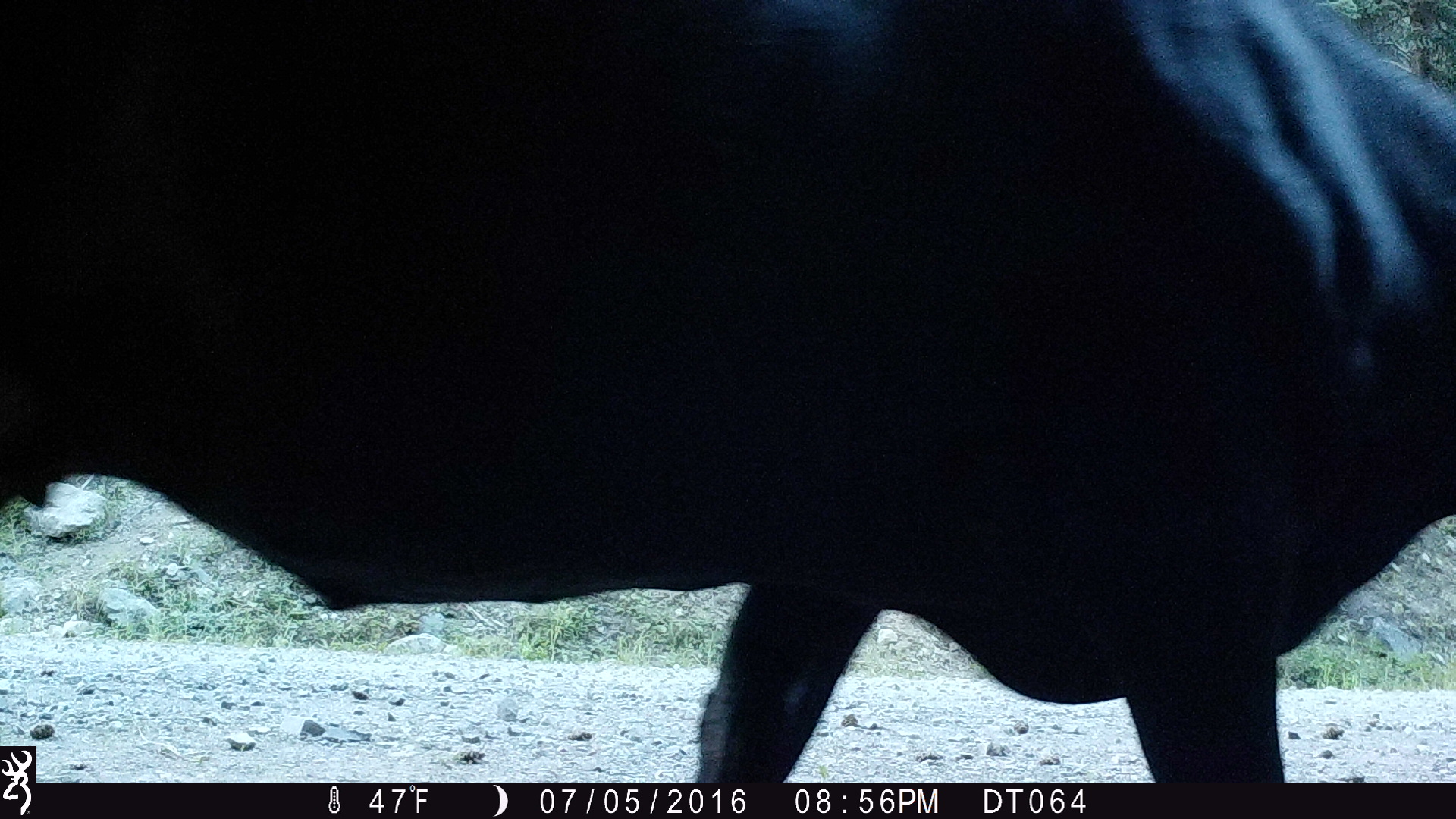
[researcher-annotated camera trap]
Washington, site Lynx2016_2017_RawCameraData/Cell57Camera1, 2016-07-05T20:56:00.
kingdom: Animalia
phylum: Chordata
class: Mammalia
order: Artiodactyla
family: Bovidae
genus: Bos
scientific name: Bos taurus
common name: domestic cattle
Domestic cattle (Bos taurus). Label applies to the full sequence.